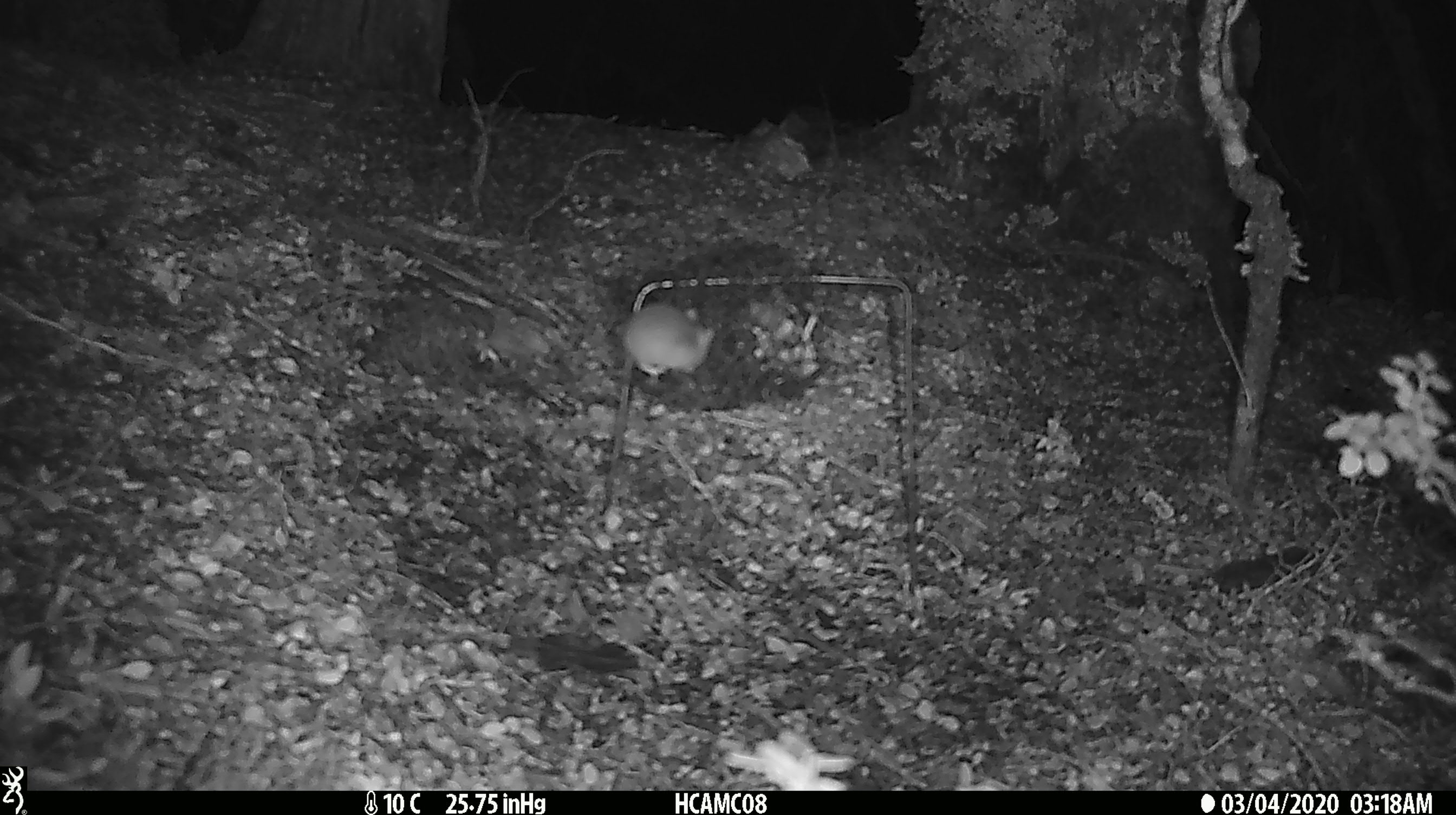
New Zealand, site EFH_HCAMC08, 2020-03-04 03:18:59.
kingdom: Animalia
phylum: Chordata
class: Mammalia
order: Rodentia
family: Muridae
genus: Mus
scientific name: Mus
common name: mouse